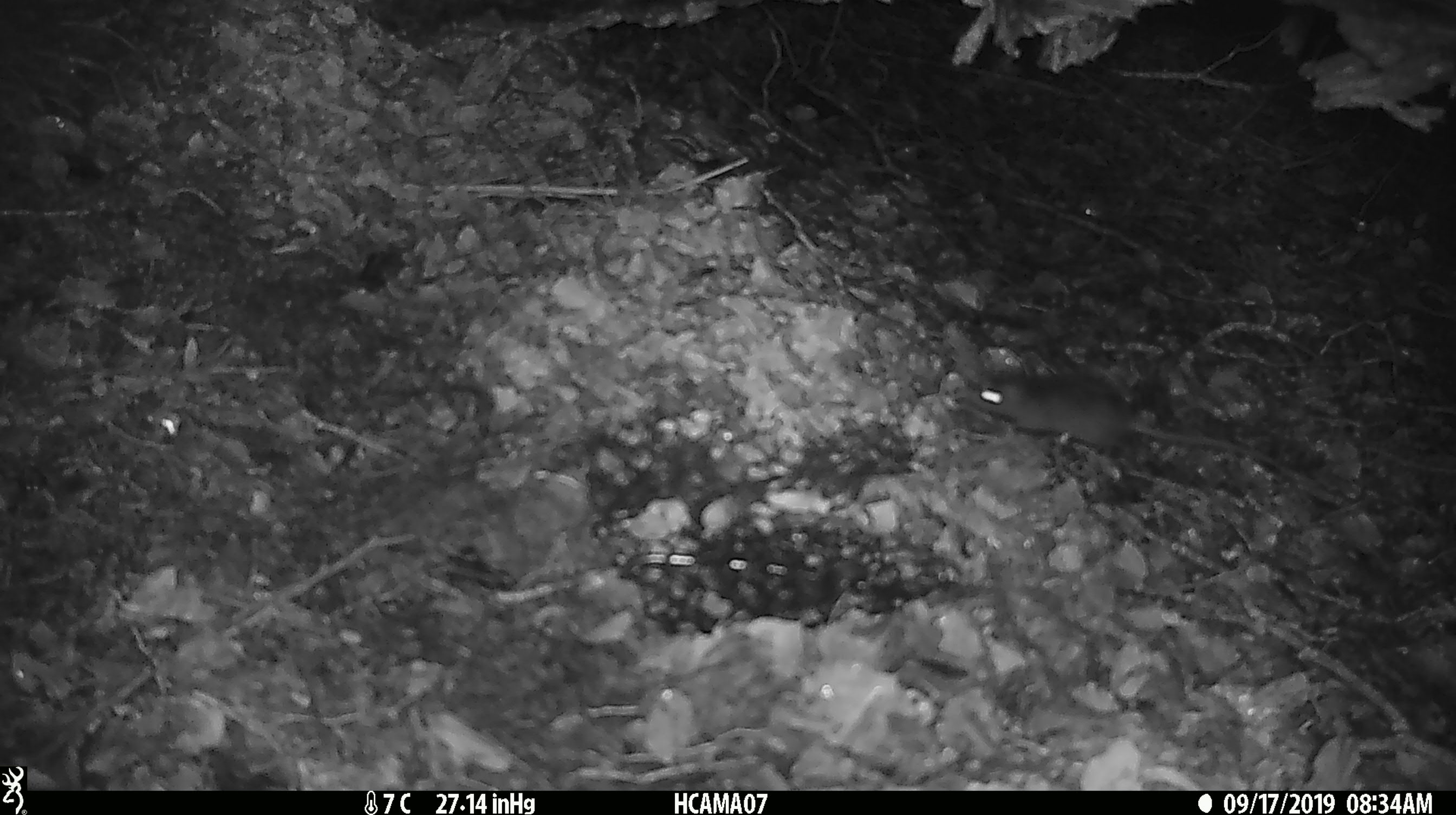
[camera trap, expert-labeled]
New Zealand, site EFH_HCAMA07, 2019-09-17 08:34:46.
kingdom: Animalia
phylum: Chordata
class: Mammalia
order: Rodentia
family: Muridae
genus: Mus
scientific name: Mus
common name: mouse